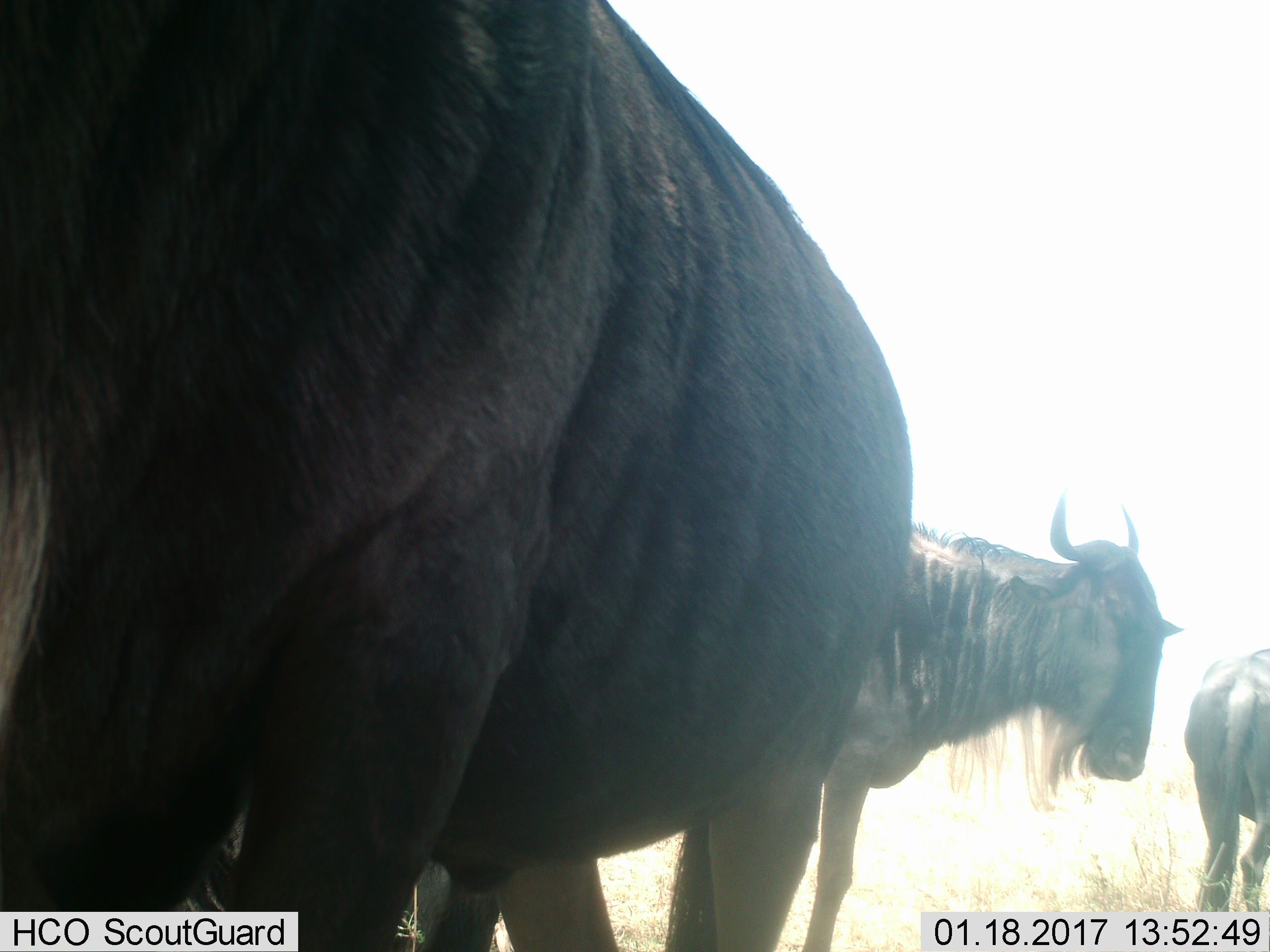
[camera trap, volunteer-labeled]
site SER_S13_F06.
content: unidentified animal